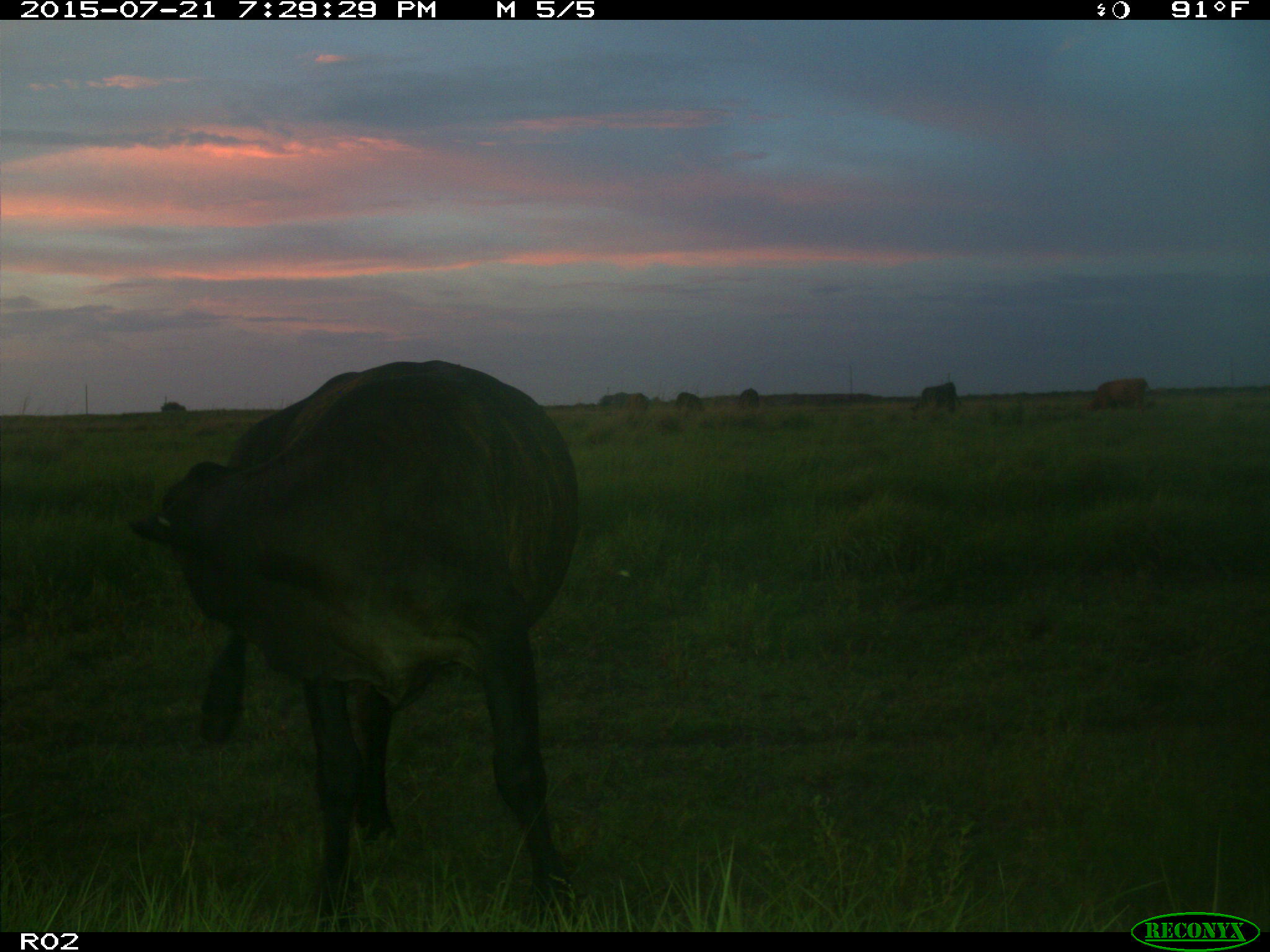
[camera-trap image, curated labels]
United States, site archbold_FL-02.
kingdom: Animalia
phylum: Chordata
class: Mammalia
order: Artiodactyla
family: Bovidae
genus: Bos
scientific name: Bos taurus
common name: domestic cow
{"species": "Bos taurus (domestic cow)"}